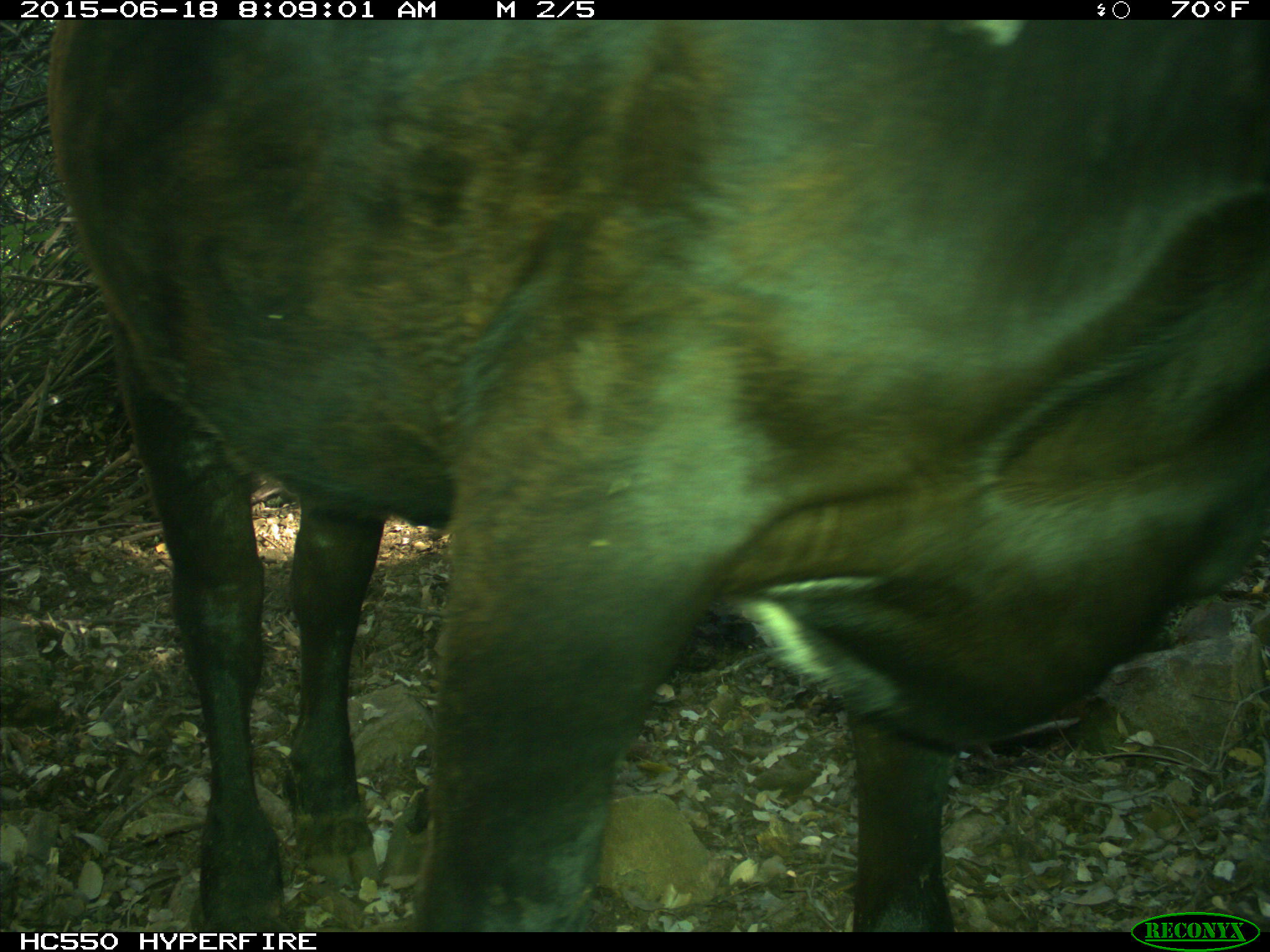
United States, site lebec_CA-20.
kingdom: Animalia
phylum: Chordata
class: Mammalia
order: Artiodactyla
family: Bovidae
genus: Bos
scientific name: Bos taurus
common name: domestic cow